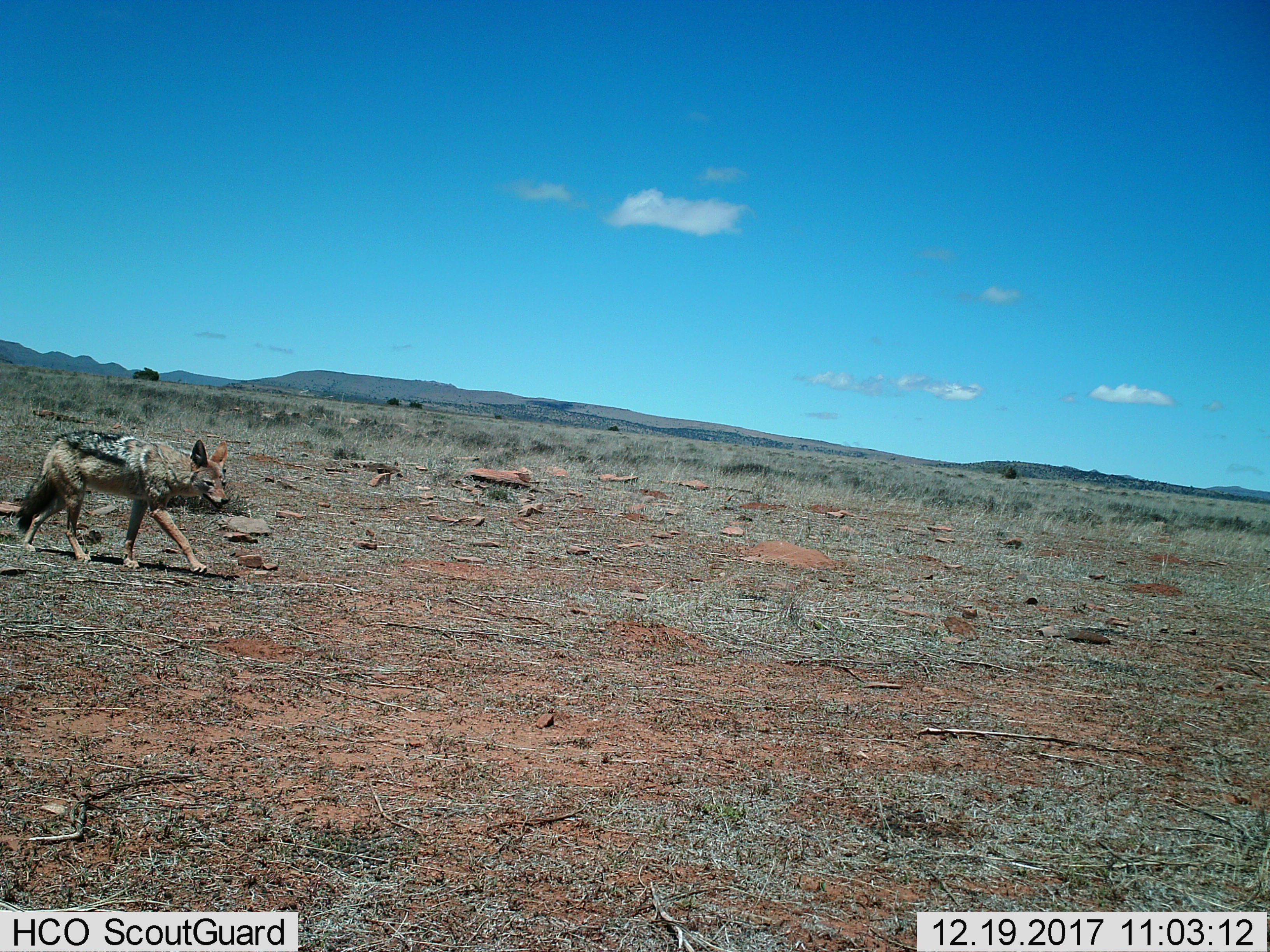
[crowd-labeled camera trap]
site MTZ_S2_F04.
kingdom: Animalia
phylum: Chordata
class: Mammalia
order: Carnivora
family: Canidae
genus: Lupulella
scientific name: Lupulella mesomelas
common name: black-backed jackal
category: jackalblackbacked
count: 1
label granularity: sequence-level